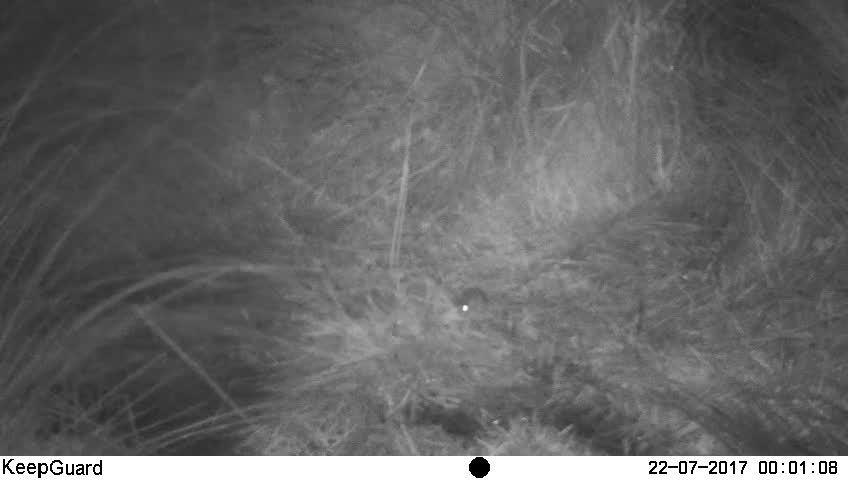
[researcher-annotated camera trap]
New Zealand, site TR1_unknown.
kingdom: Animalia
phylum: Chordata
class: Mammalia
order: Rodentia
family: Muridae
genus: Mus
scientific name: Mus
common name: mouse